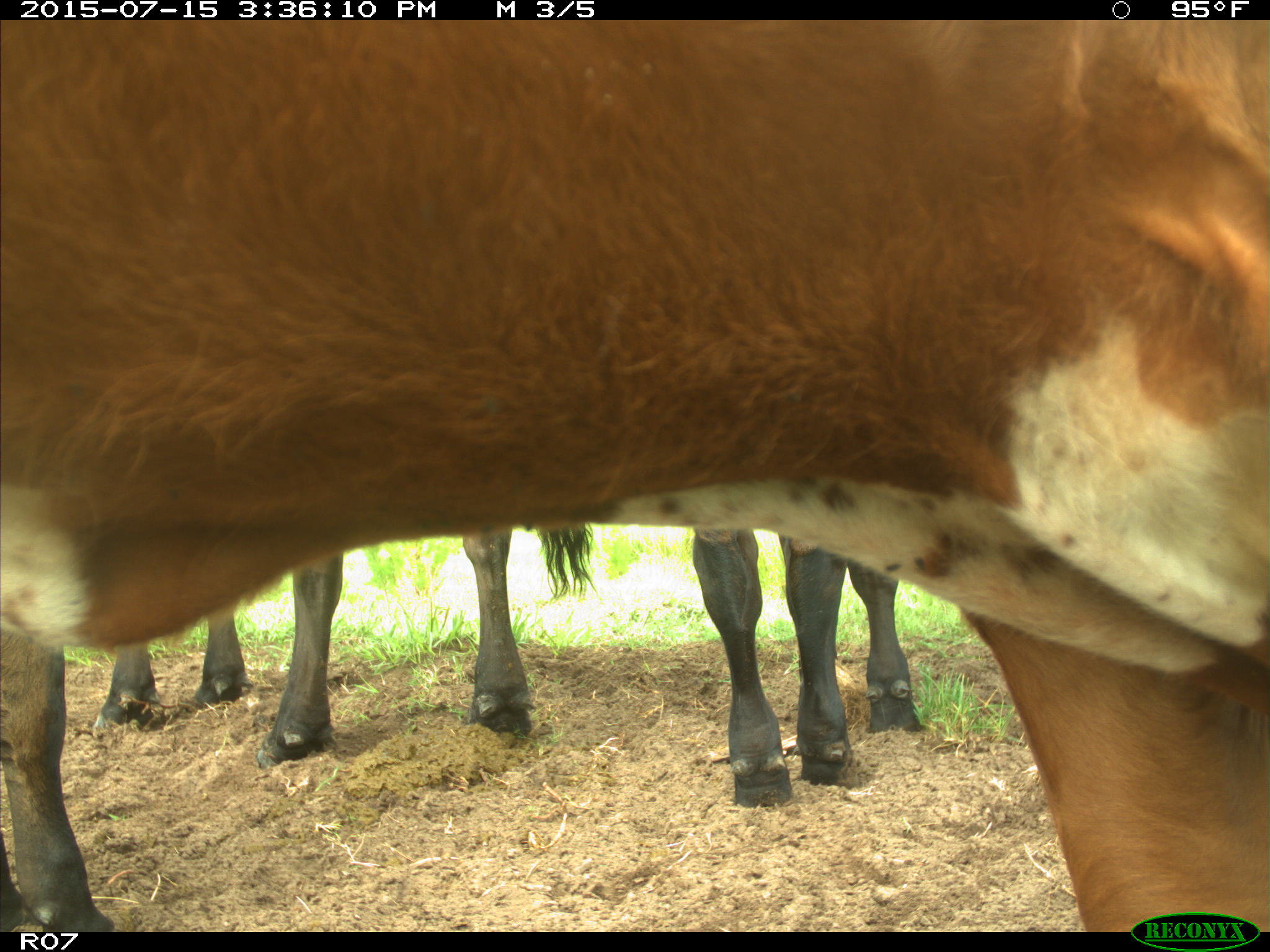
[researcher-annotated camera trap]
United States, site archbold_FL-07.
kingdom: Animalia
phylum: Chordata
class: Mammalia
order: Artiodactyla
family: Bovidae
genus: Bos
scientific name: Bos taurus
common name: domestic cow